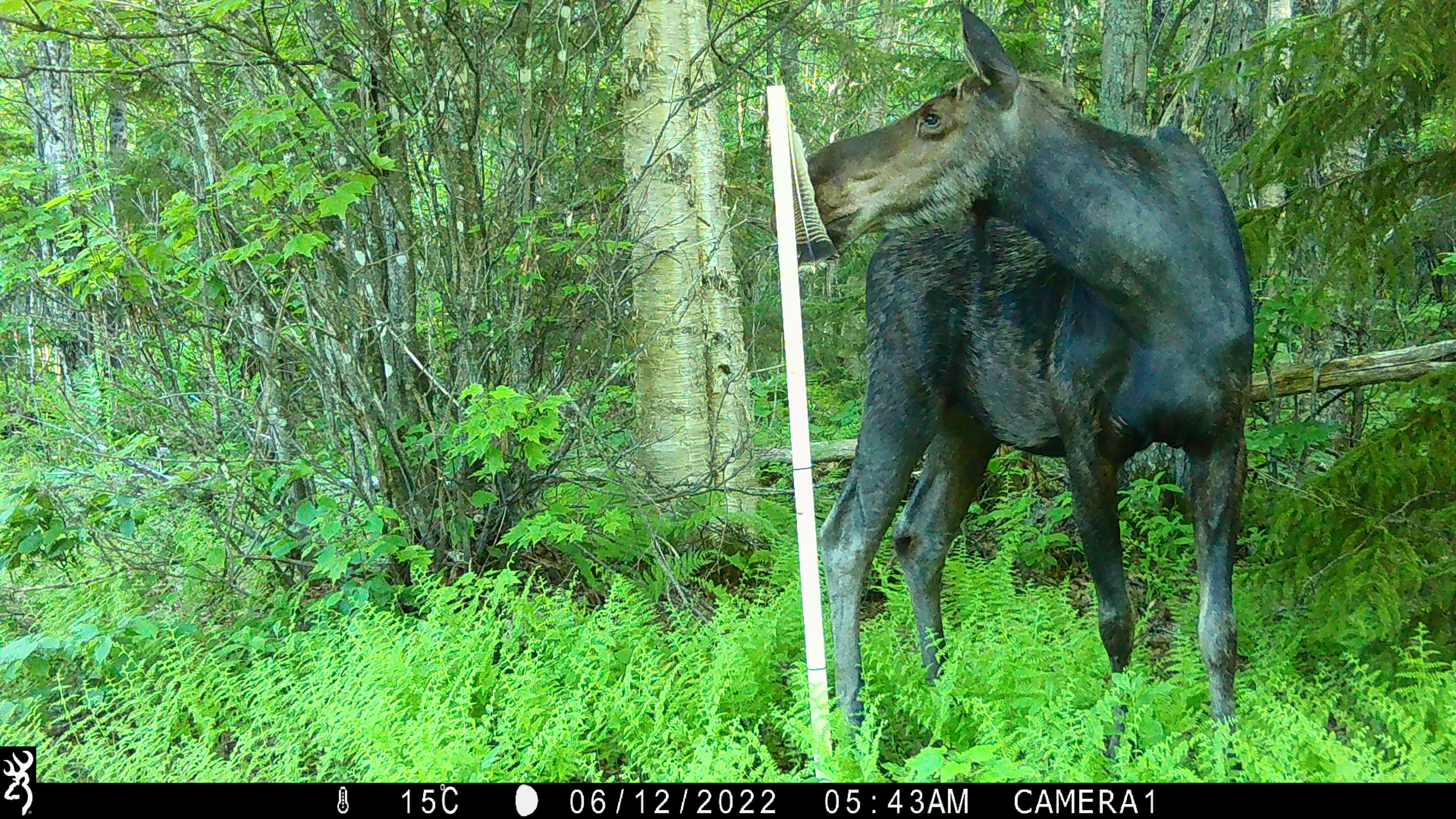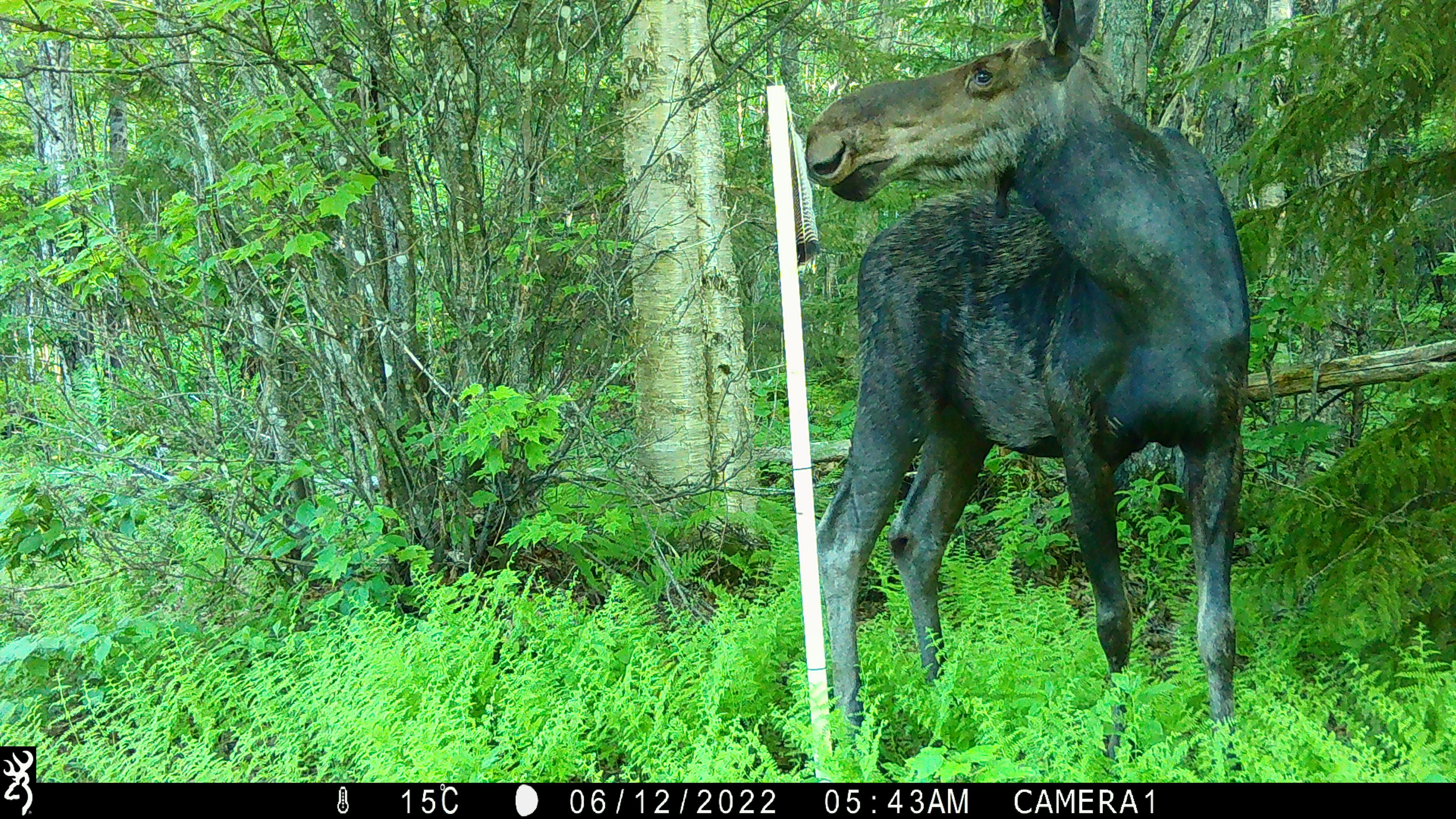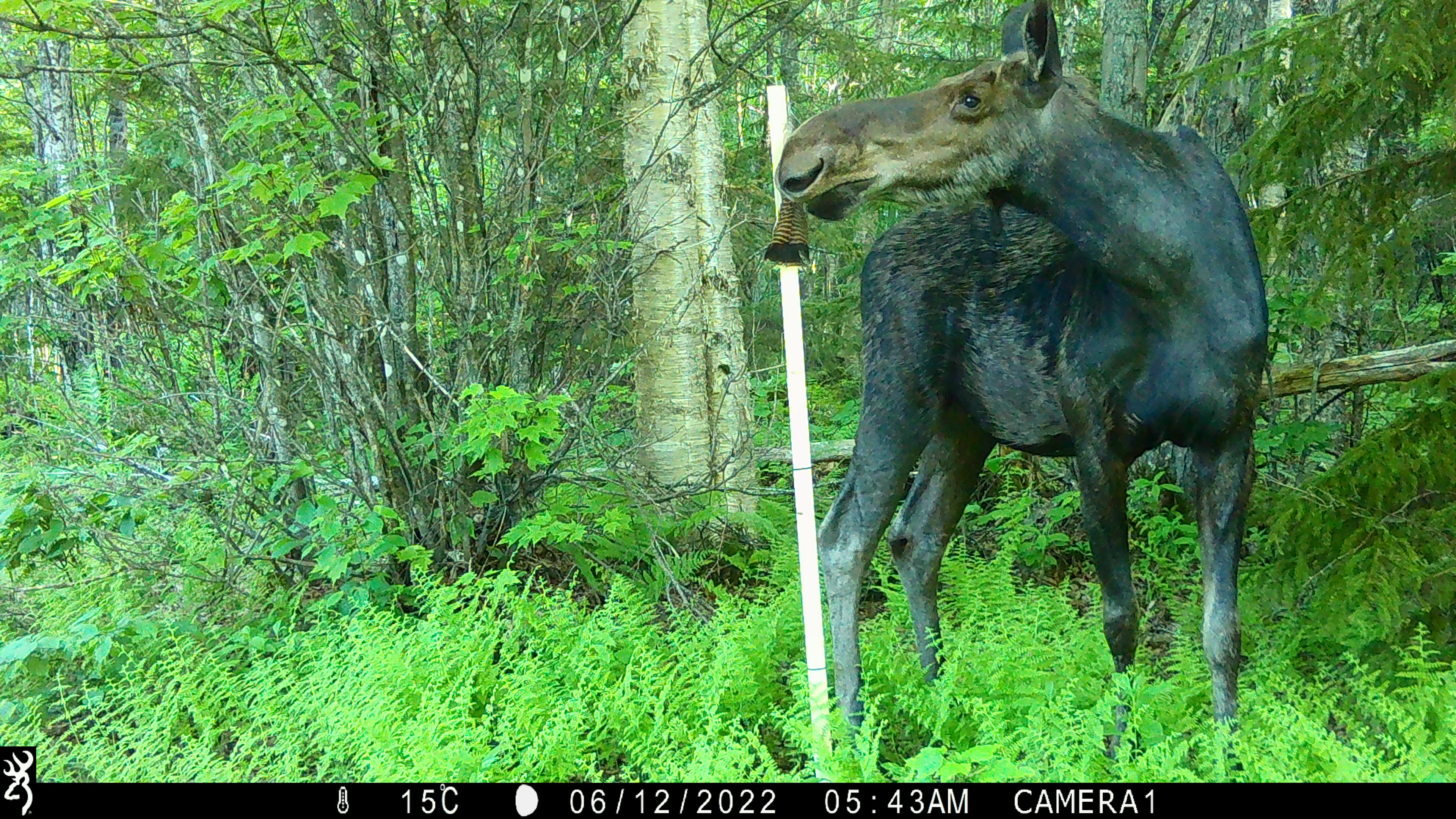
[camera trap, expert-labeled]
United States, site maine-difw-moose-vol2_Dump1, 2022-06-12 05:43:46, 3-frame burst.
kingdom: Animalia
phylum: Chordata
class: Mammalia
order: Artiodactyla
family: Cervidae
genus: Alces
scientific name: Alces alces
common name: moose